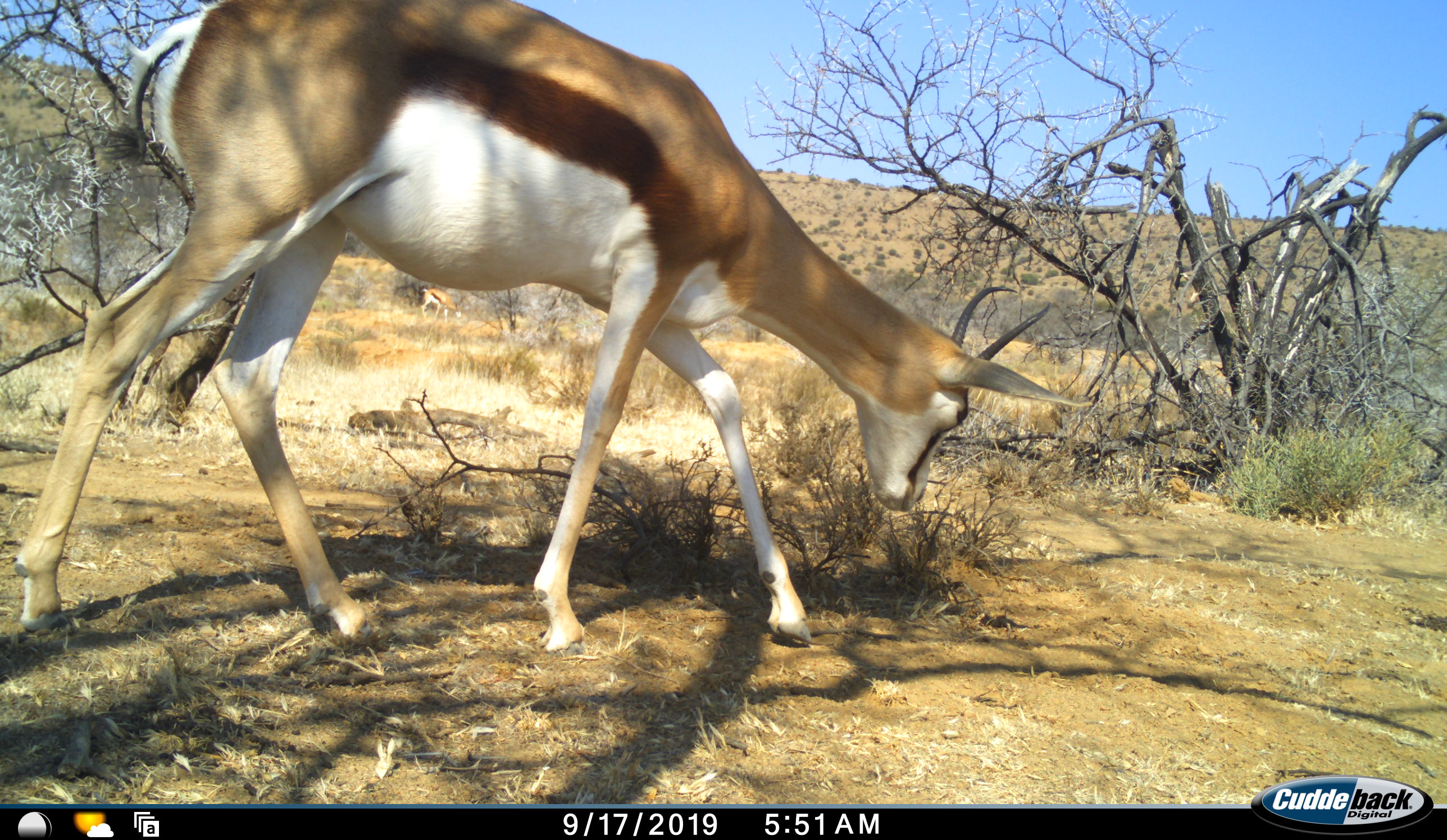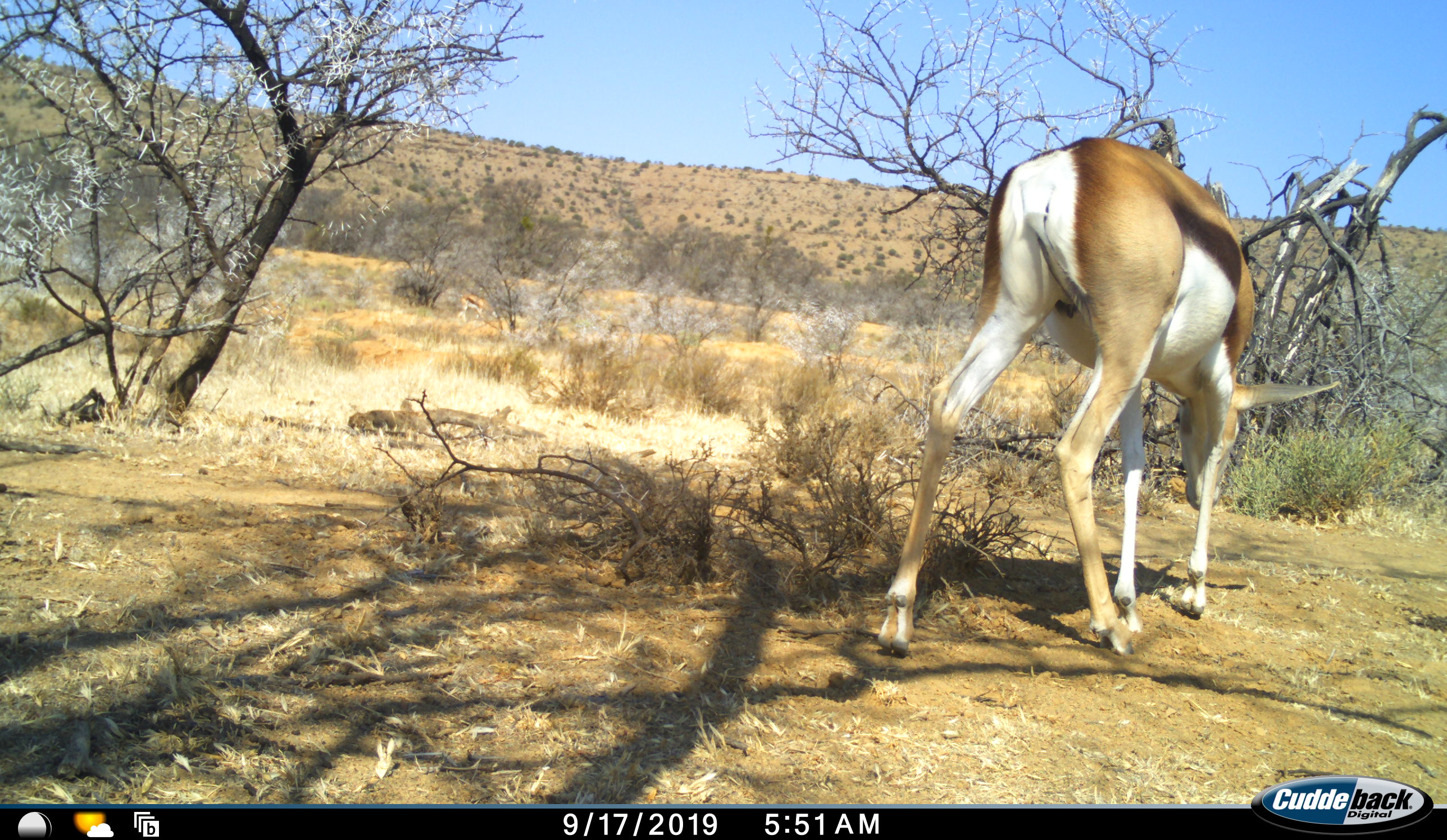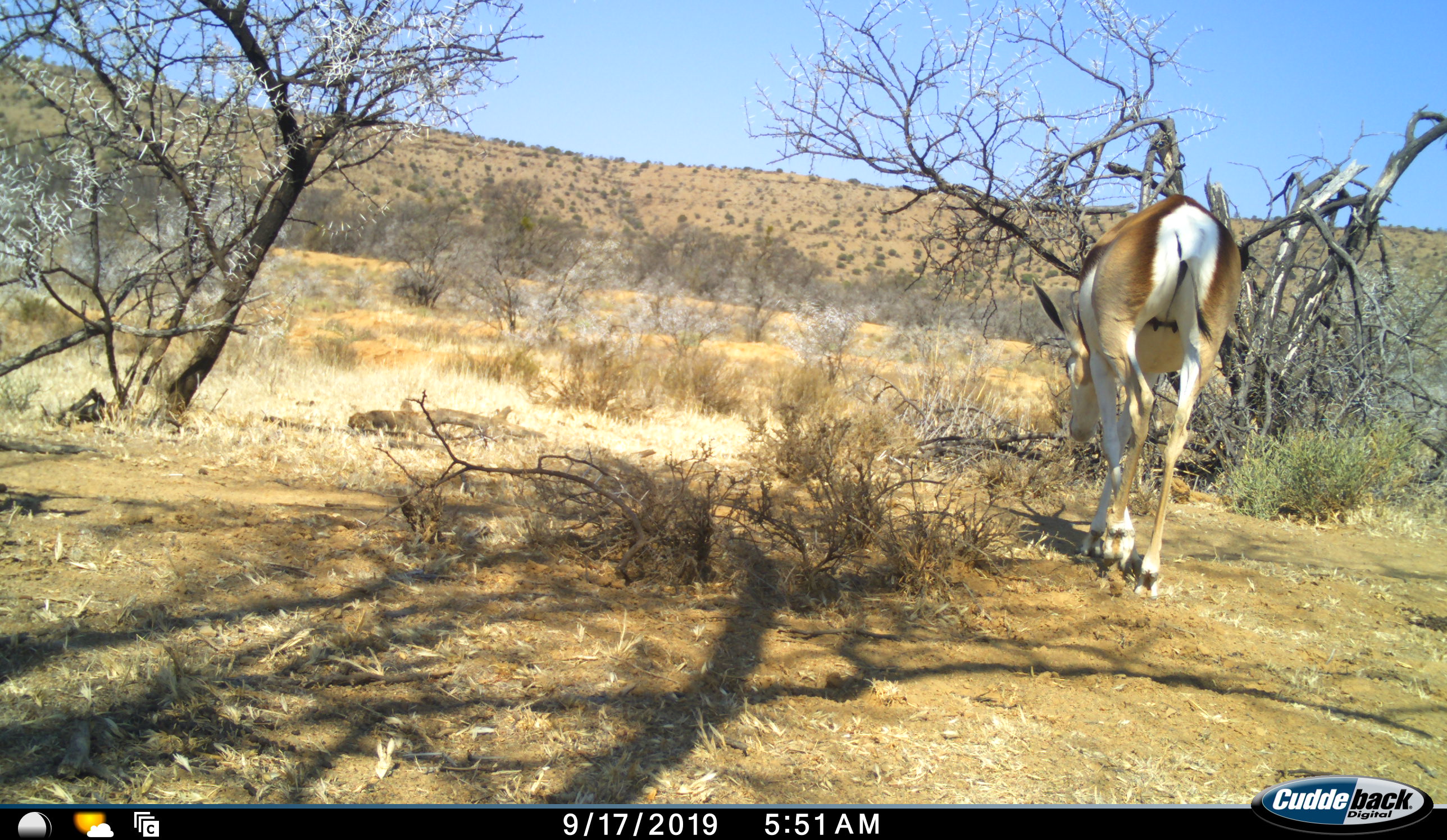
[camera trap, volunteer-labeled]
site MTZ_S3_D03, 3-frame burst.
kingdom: Animalia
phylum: Chordata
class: Mammalia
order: Artiodactyla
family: Bovidae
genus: Antidorcas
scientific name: Antidorcas marsupialis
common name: springbok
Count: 1.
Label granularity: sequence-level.